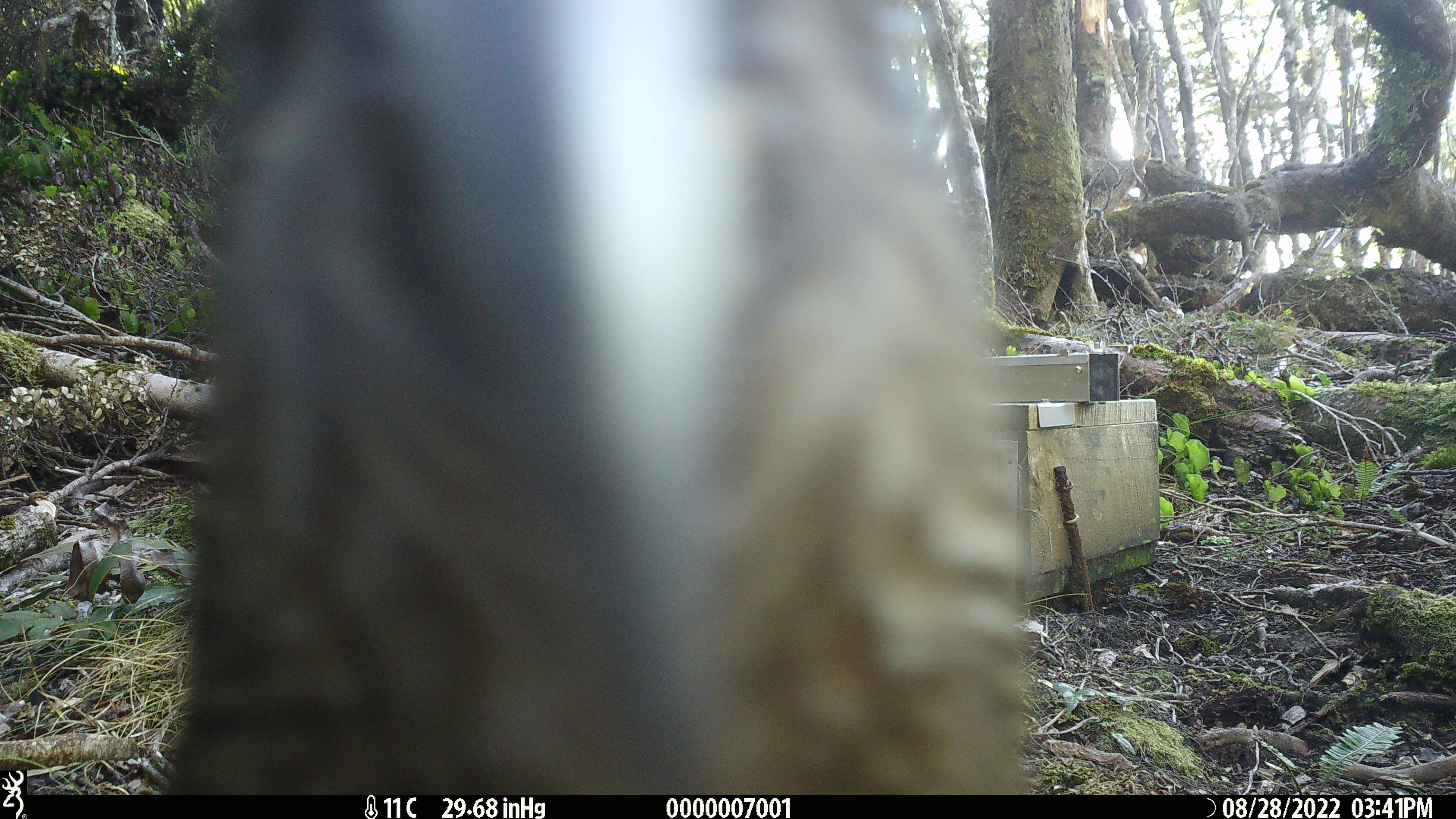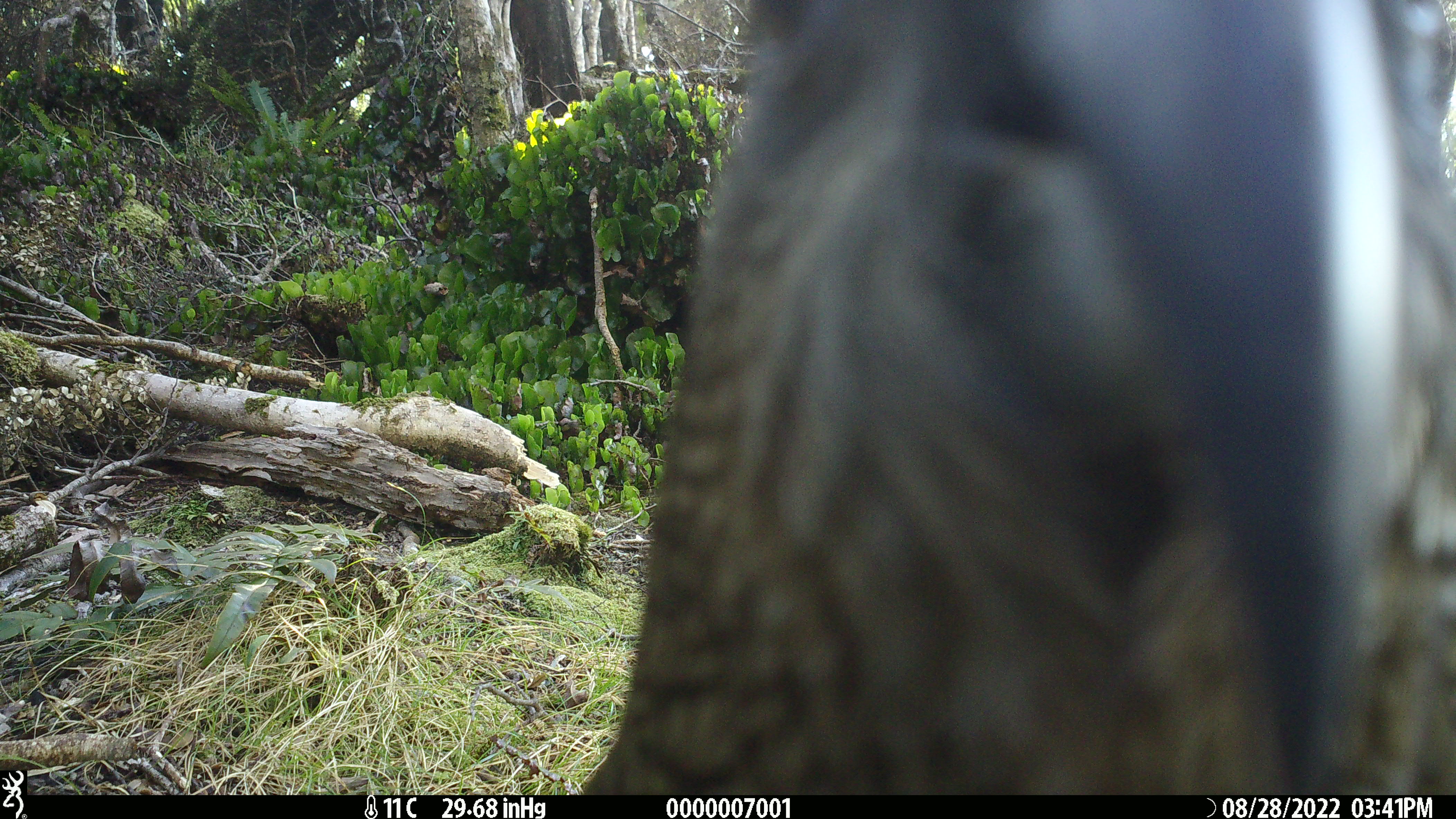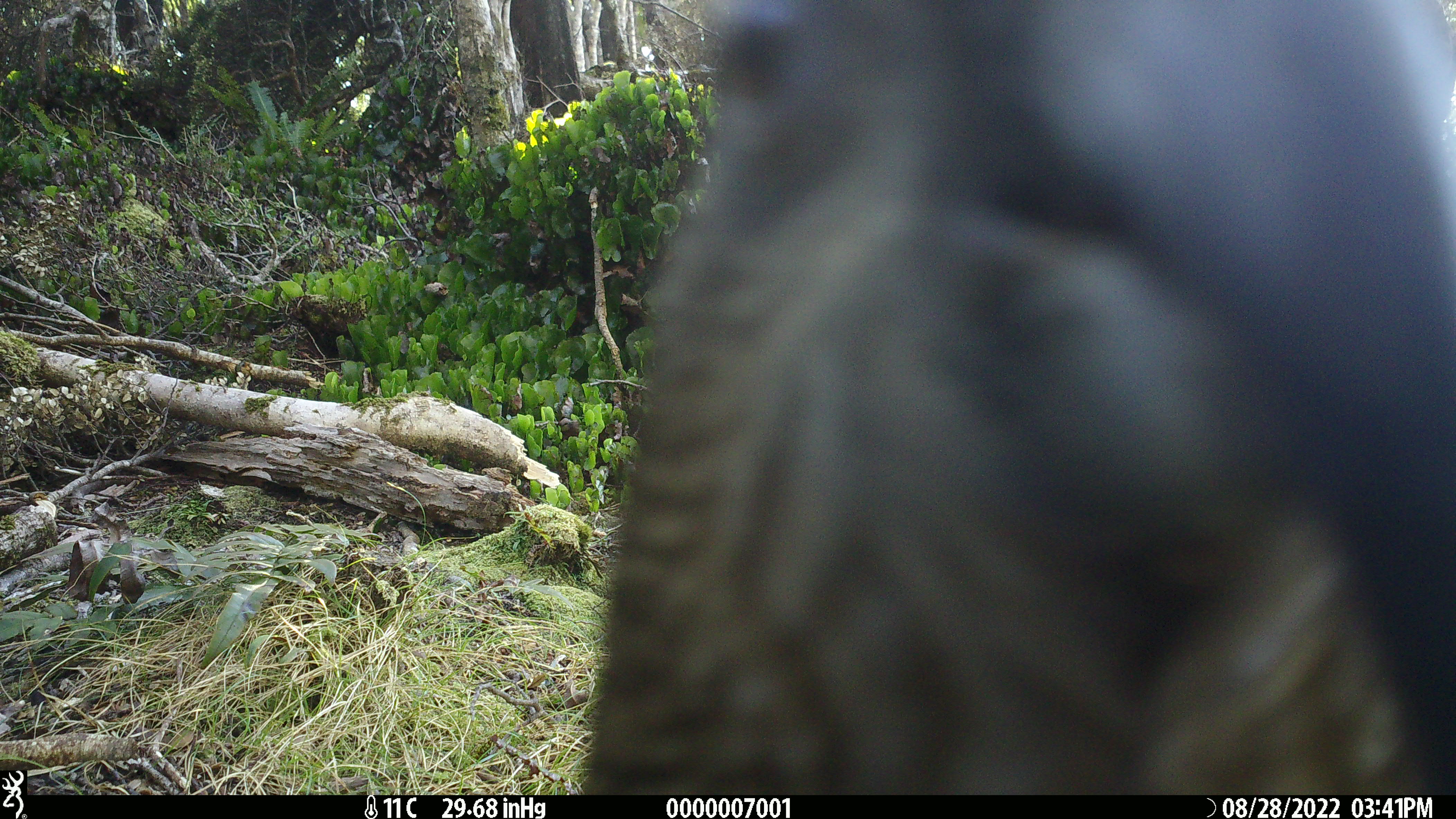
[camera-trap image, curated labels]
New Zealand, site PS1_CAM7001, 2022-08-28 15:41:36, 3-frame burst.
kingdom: Animalia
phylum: Chordata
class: Aves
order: Psittaciformes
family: Strigopidae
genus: Nestor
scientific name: Nestor notabilis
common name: kea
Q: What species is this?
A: Kea (Nestor notabilis).